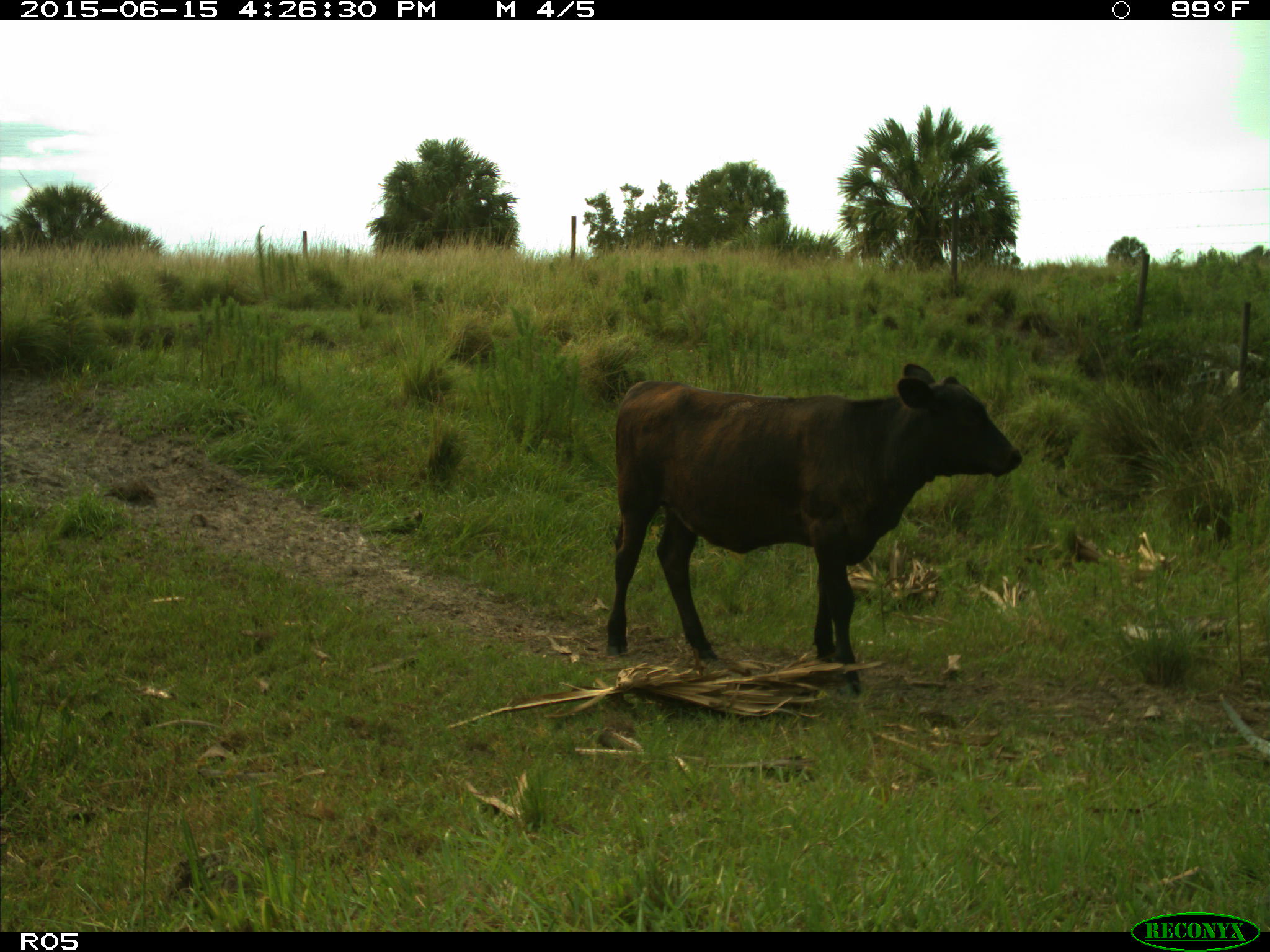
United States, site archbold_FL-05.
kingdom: Animalia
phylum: Chordata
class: Mammalia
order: Artiodactyla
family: Bovidae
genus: Bos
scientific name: Bos taurus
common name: domestic cow